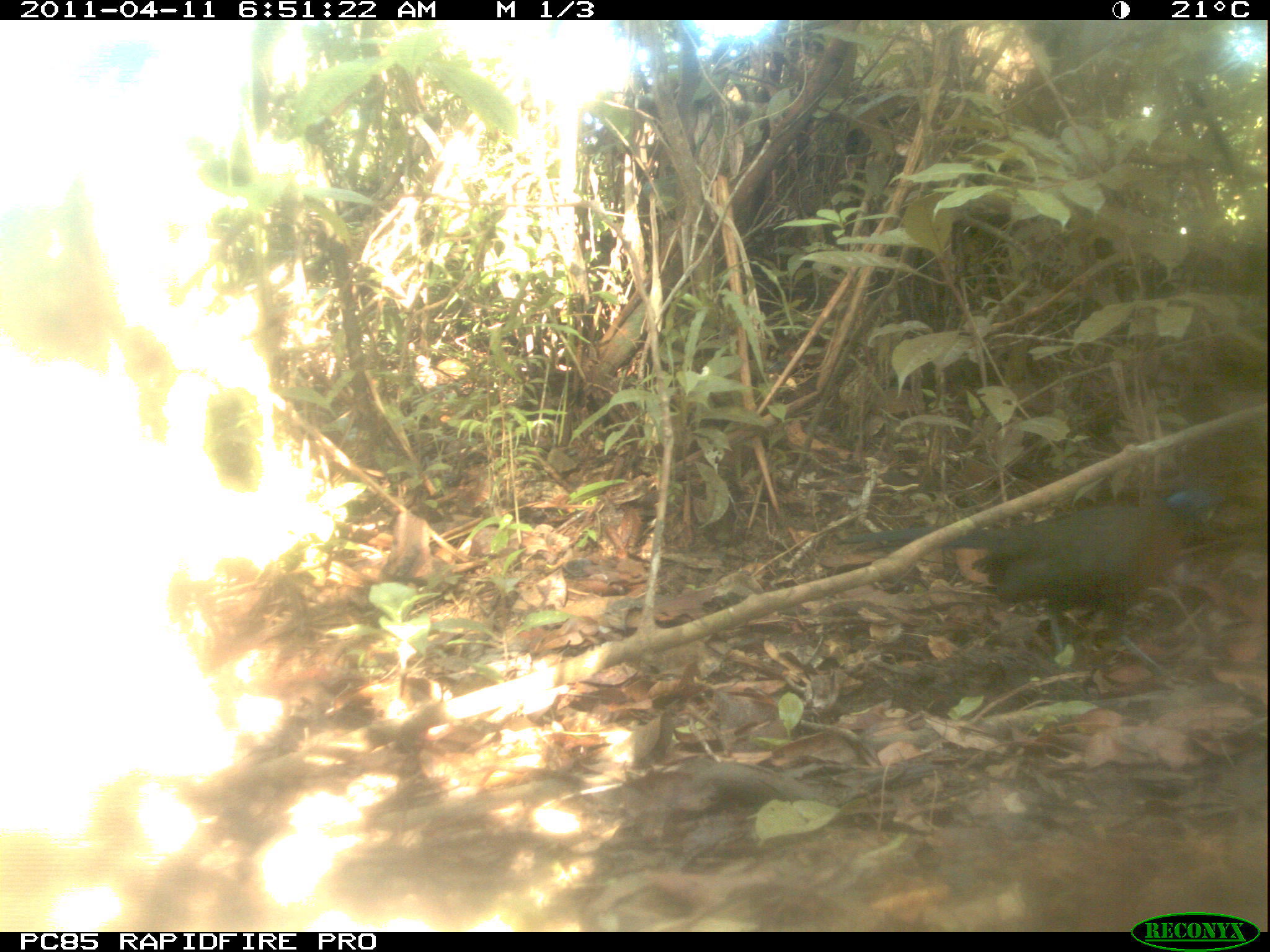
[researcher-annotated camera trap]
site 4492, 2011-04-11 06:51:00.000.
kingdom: Animalia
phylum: Chordata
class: Aves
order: Cuculiformes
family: Cuculidae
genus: Coua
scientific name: Coua serriana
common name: red-breasted coua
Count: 1.